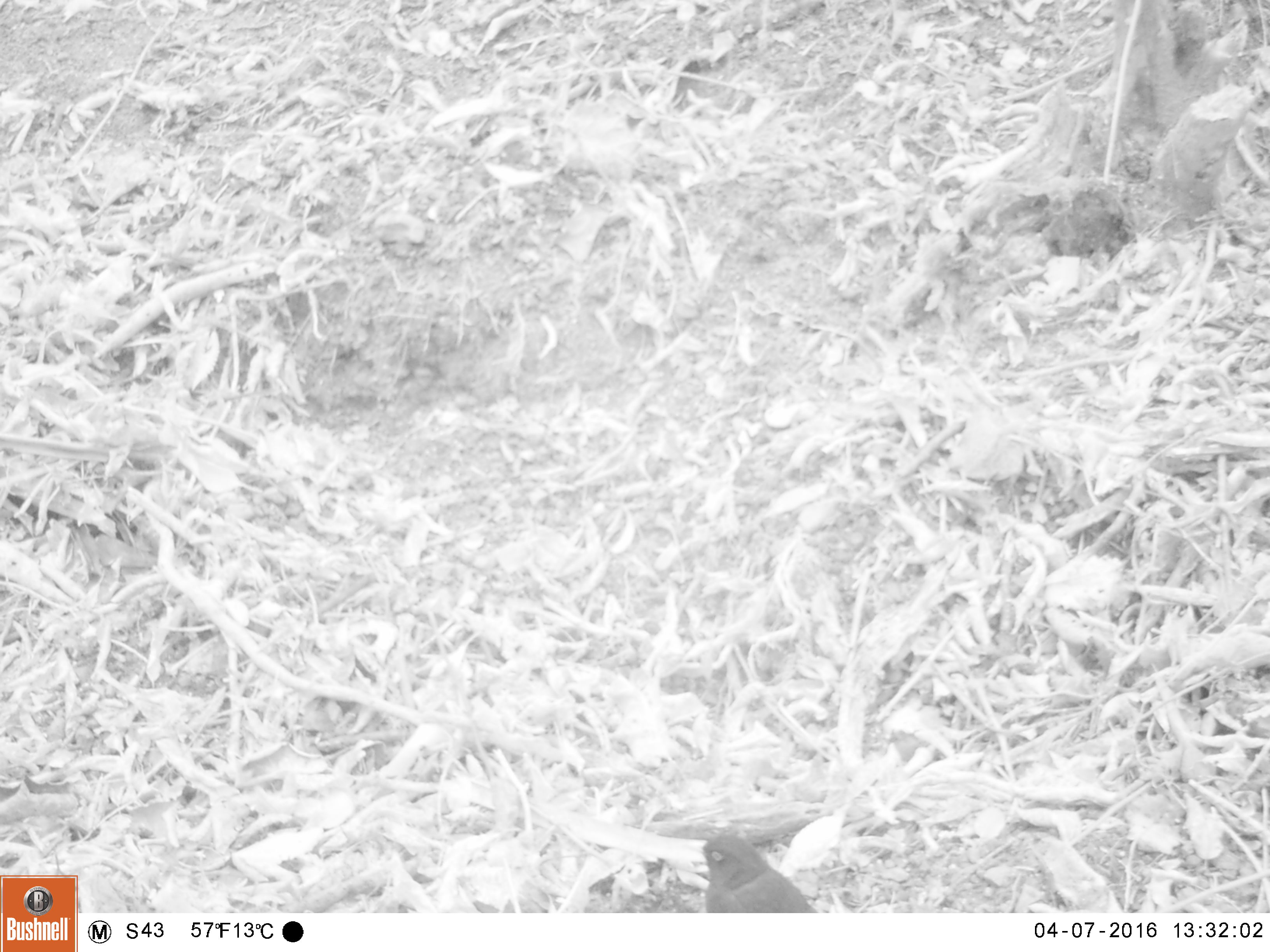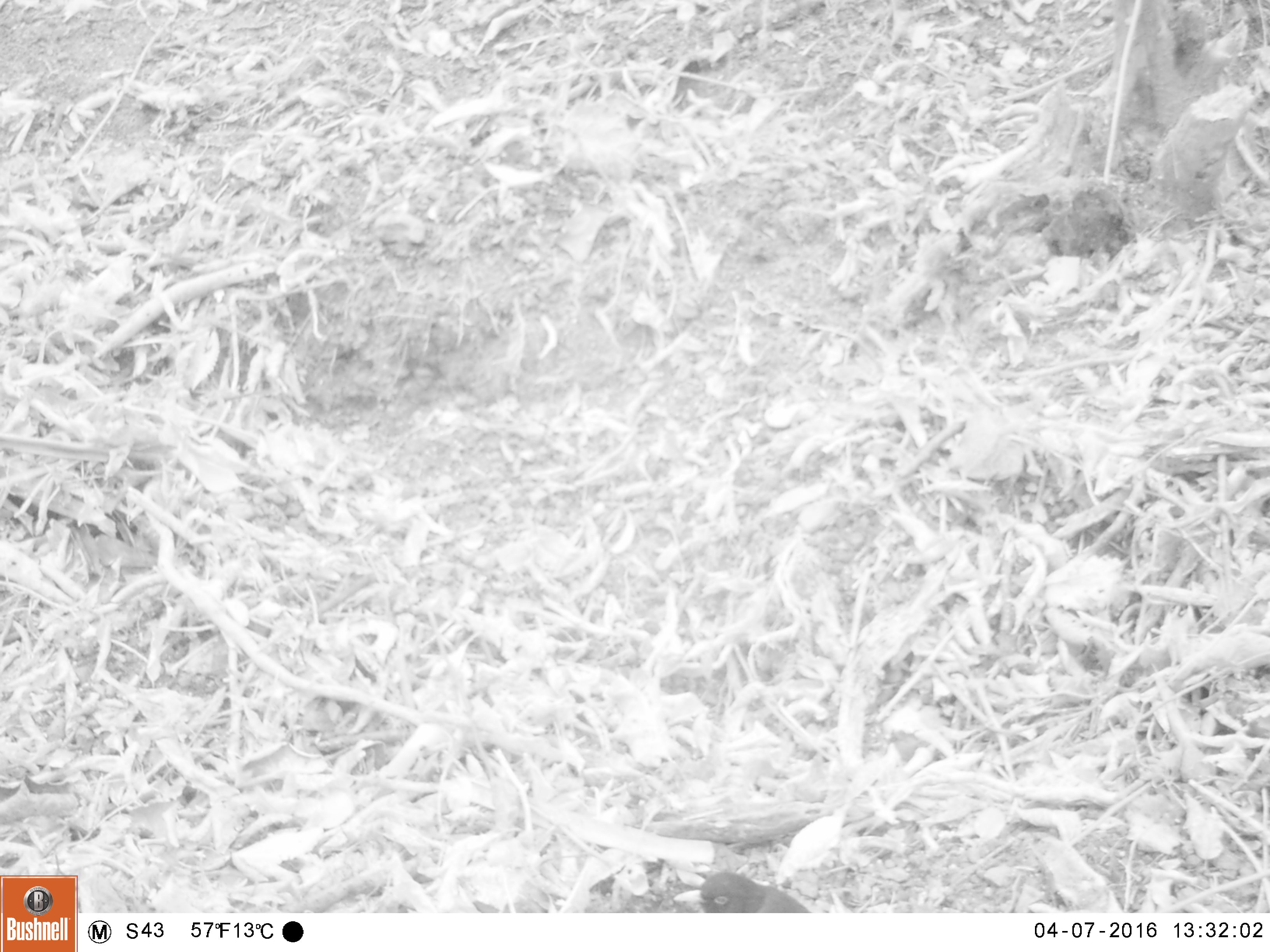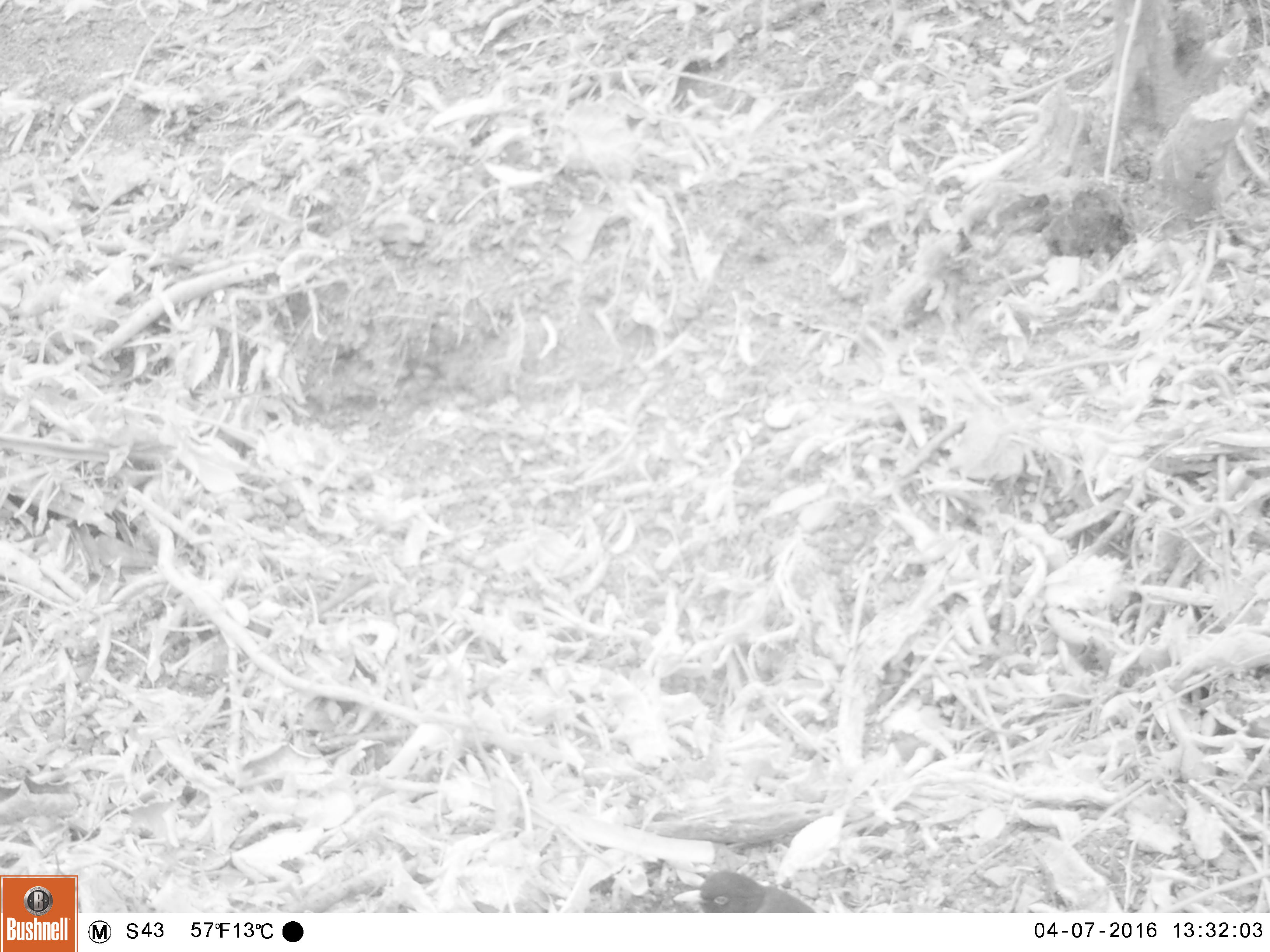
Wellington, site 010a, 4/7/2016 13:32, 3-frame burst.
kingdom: Animalia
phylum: Chordata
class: Aves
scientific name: Aves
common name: bird